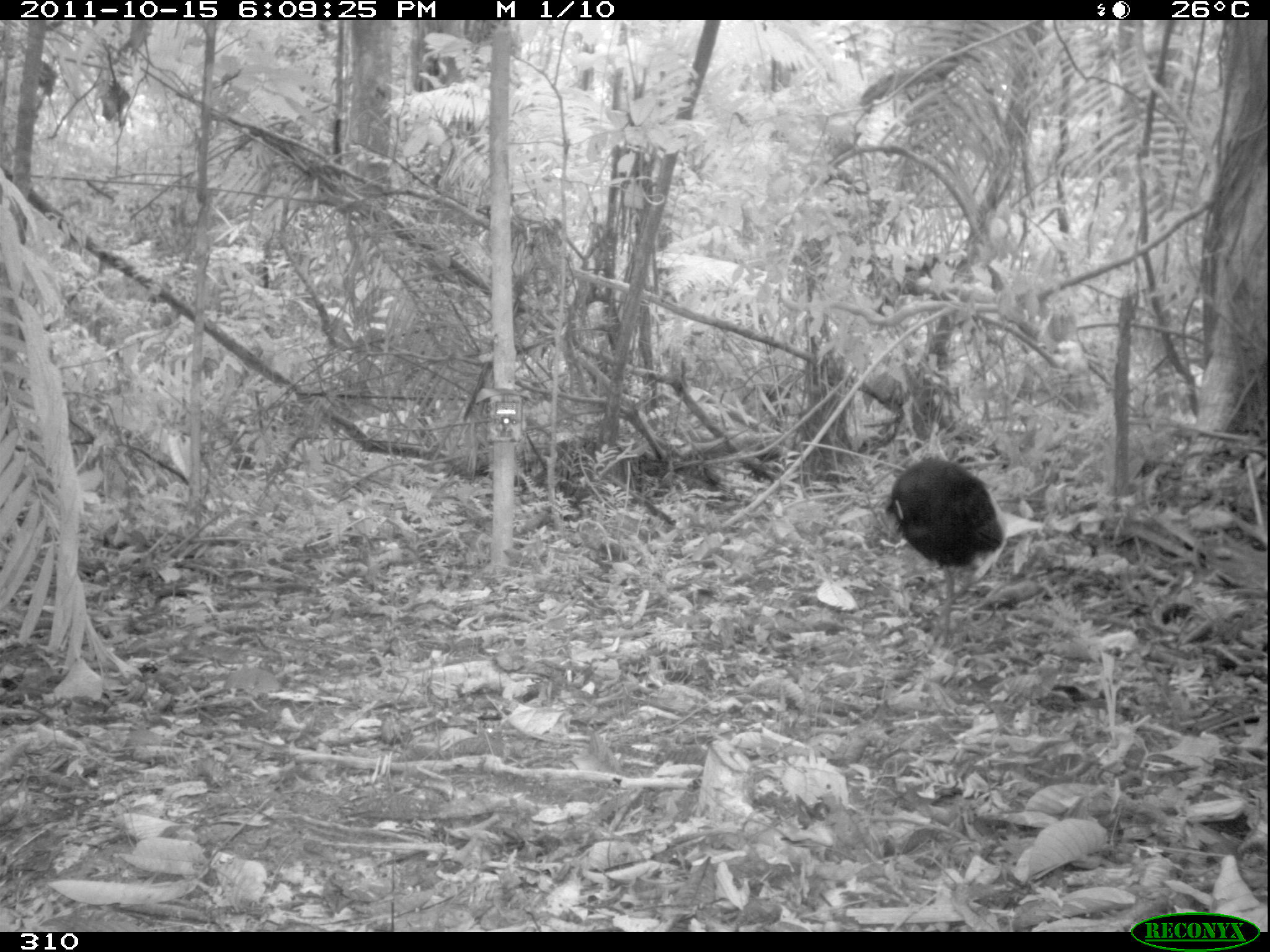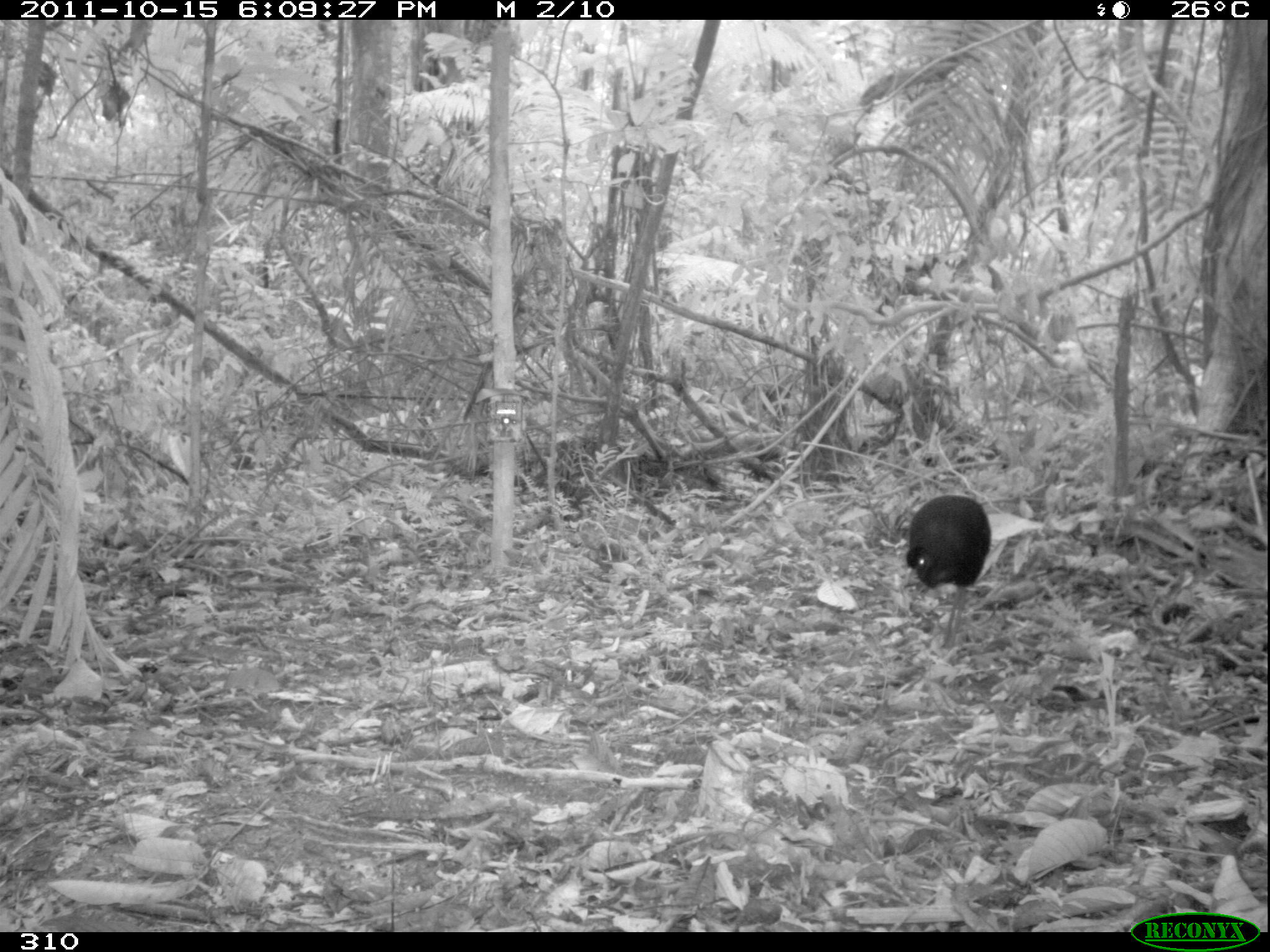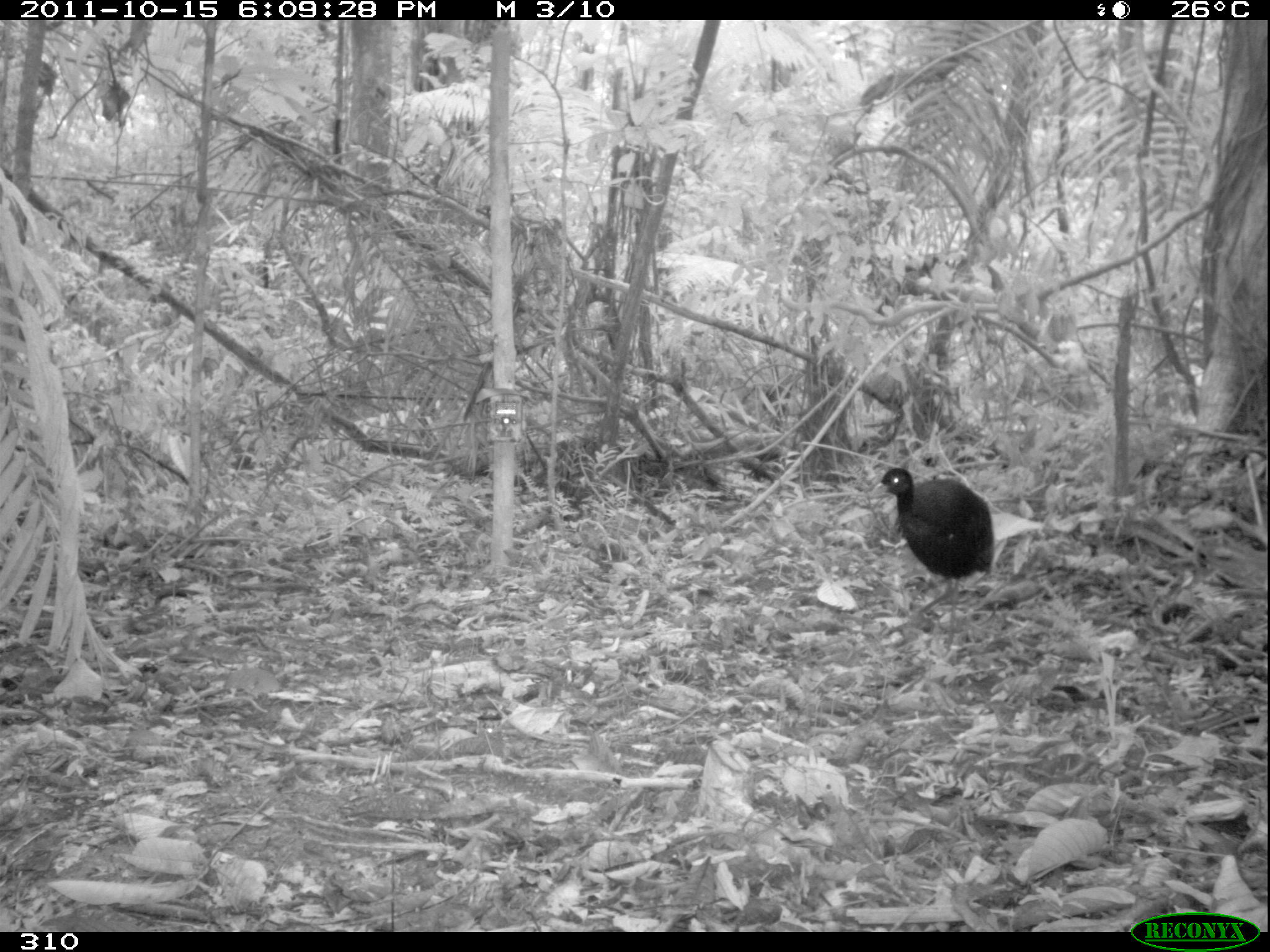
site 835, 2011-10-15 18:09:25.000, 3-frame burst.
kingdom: Animalia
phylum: Chordata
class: Aves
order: Gruiformes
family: Psophiidae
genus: Psophia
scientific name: Psophia leucoptera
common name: pale-winged trumpeter